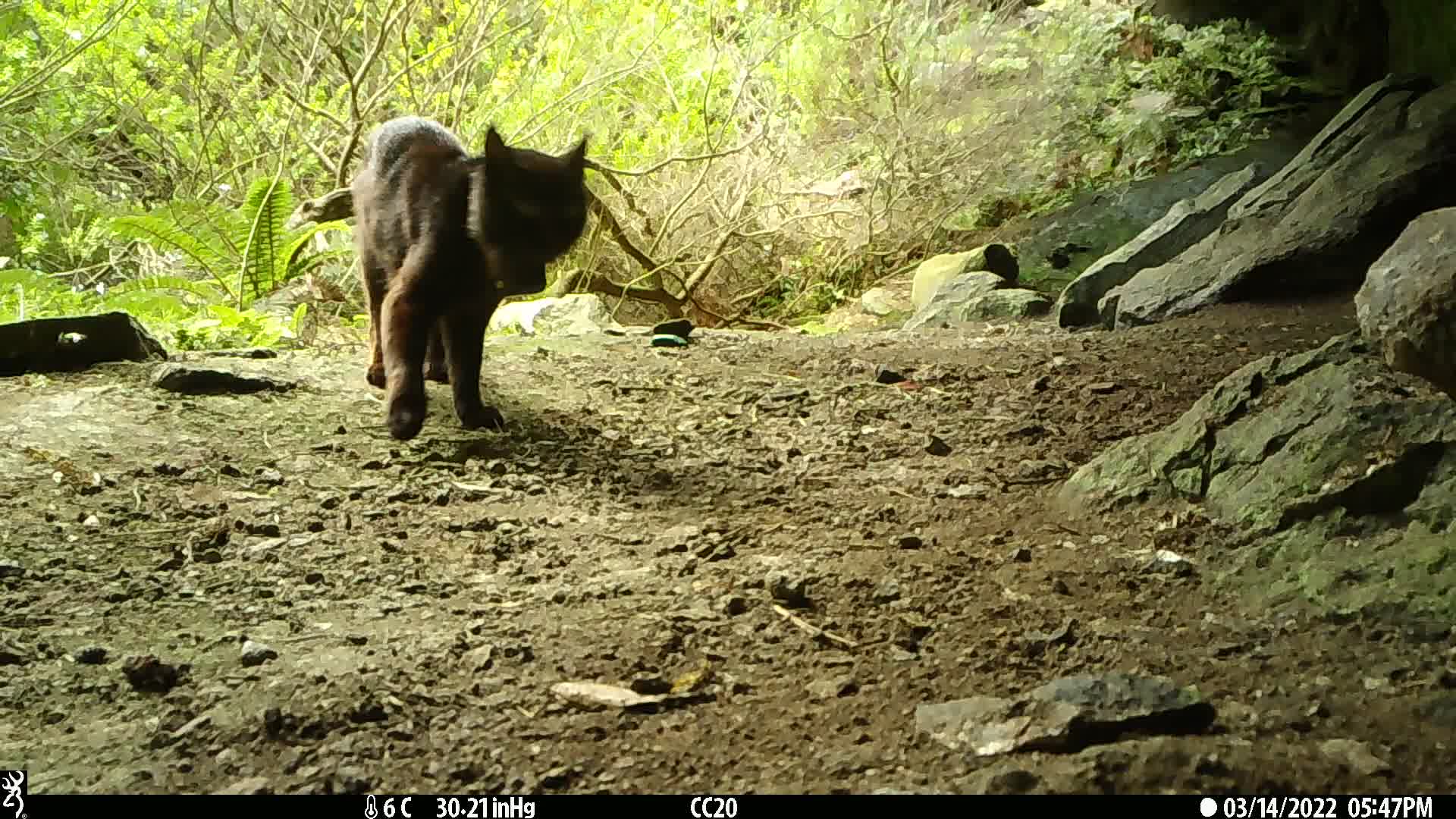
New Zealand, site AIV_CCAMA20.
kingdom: Animalia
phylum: Chordata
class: Mammalia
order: Carnivora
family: Felidae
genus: Felis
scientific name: Felis catus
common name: domestic cat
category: cat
Cat (domestic cat) (Felis catus).